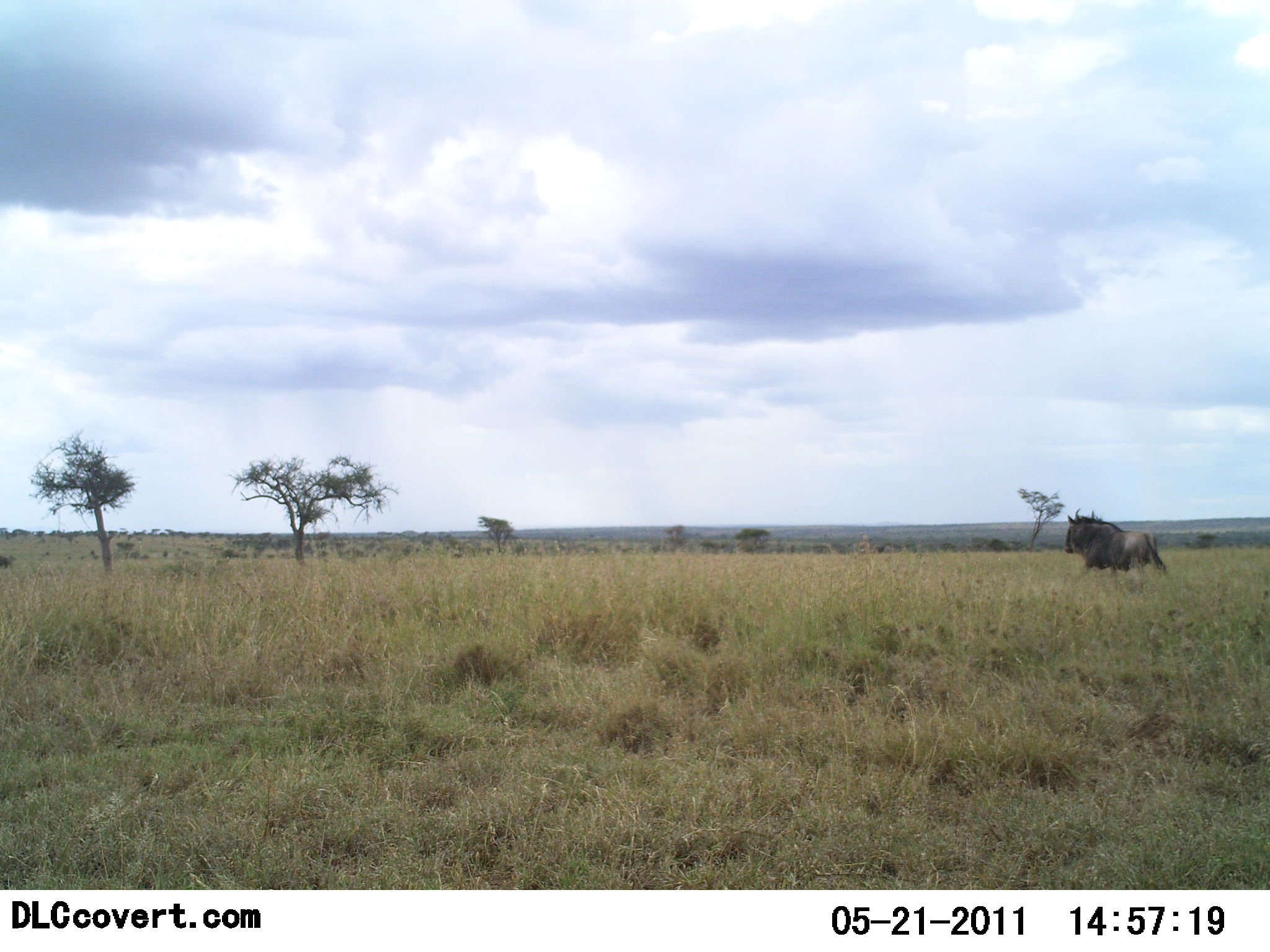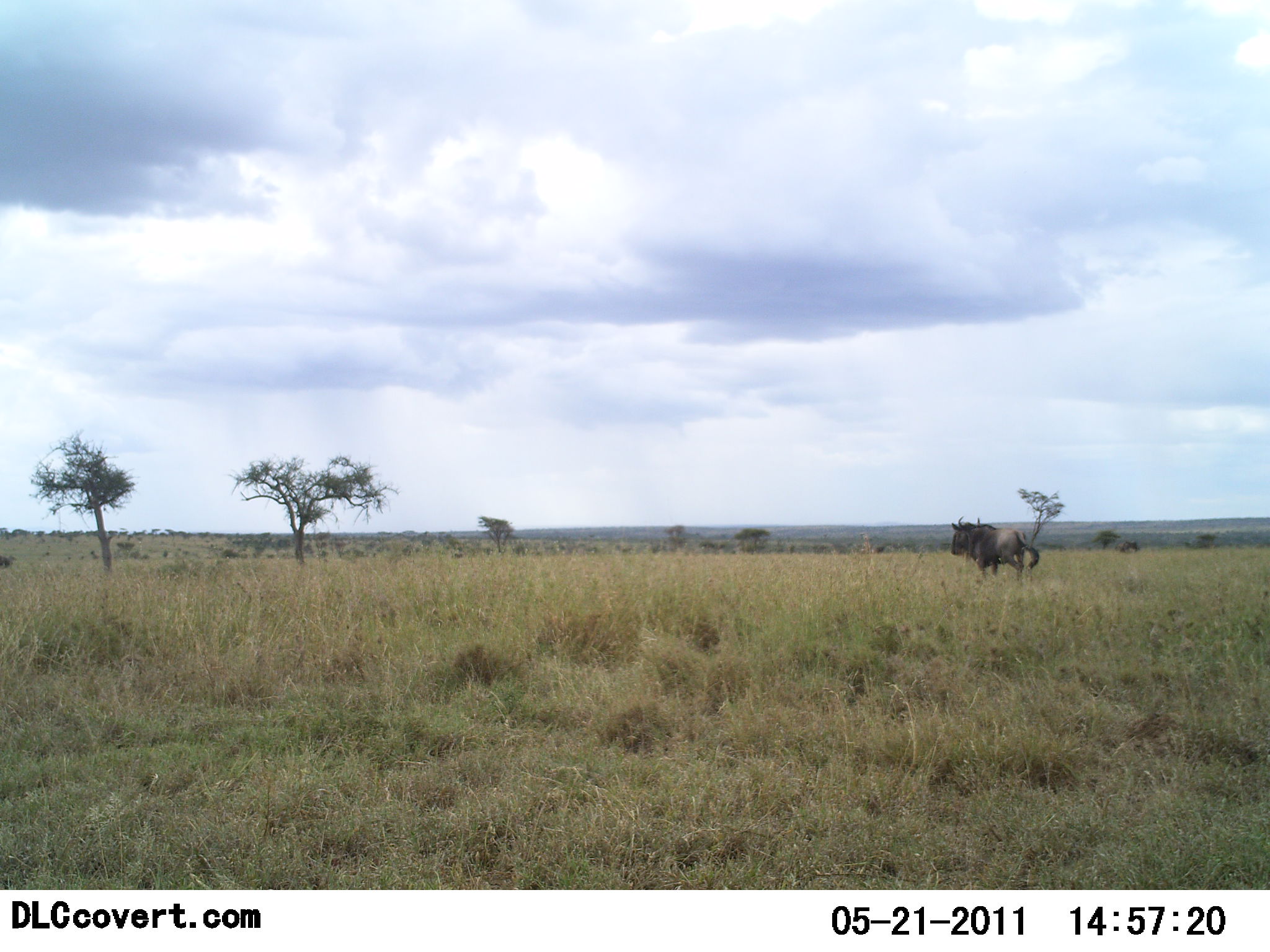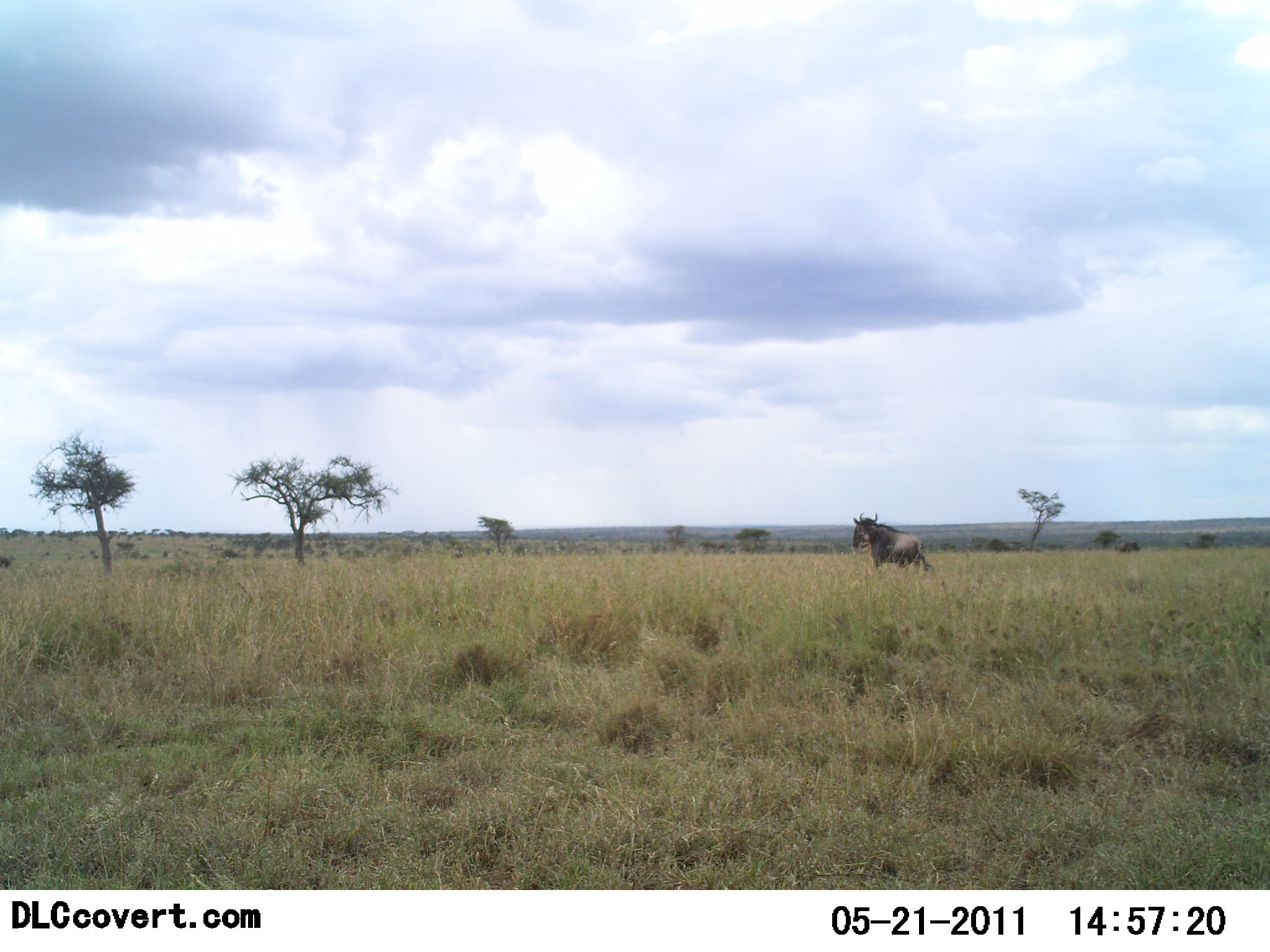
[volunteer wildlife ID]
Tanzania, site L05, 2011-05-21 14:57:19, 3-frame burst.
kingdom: Animalia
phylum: Chordata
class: Mammalia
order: Artiodactyla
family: Bovidae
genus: Connochaetes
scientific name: Connochaetes taurinus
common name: blue wildebeest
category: wildebeest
Wildebeest (blue wildebeest) (Connochaetes taurinus), count 1. Behavior (volunteer vote fractions): standing 10%, resting 0%, moving 100%, interacting 0%. Young present (vote fraction): 0%. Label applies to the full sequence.